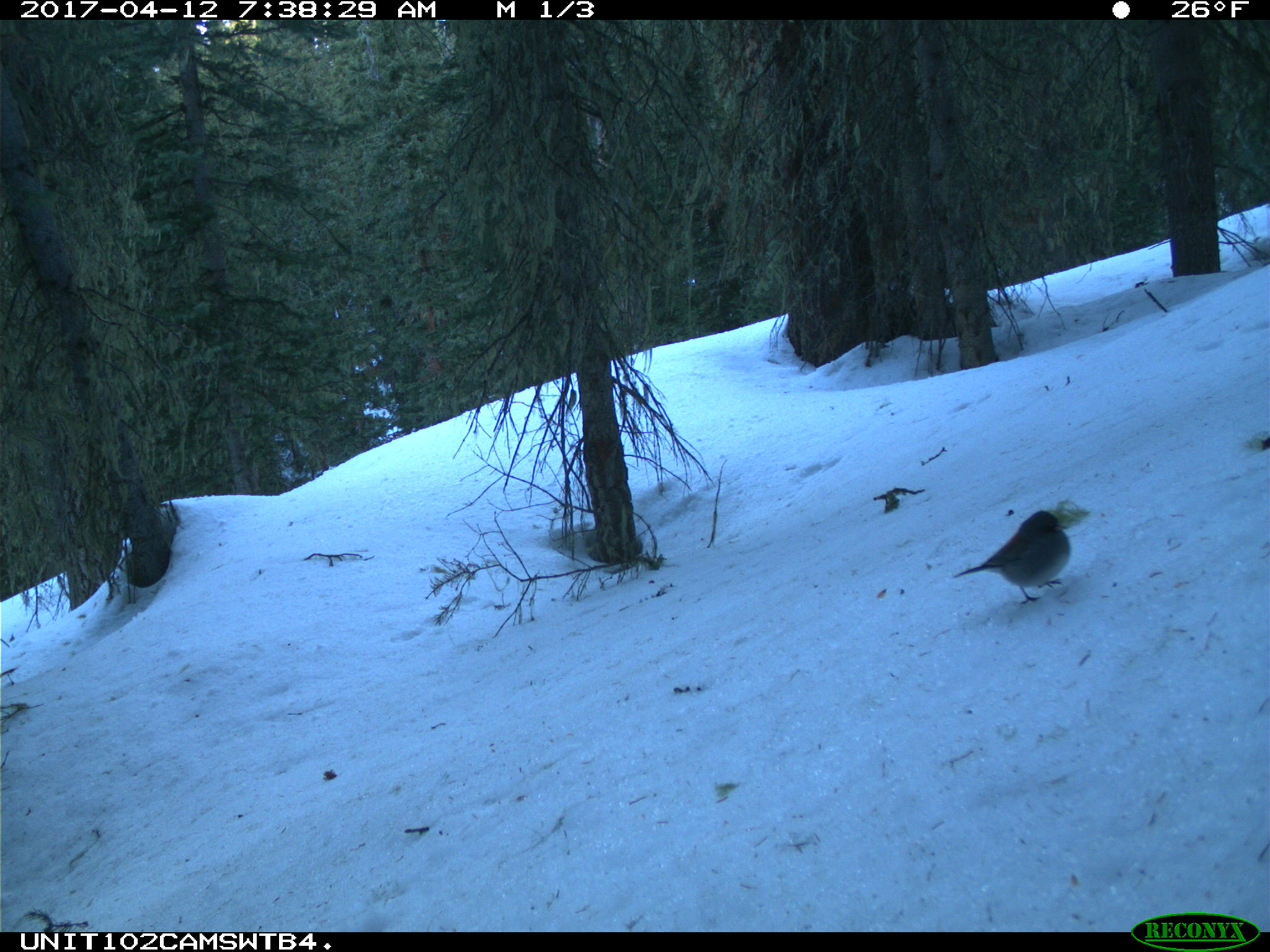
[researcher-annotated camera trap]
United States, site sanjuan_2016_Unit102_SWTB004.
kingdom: Animalia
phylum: Chordata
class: Aves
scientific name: Aves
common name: birds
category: unidentified bird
Unidentified bird (birds) (Aves).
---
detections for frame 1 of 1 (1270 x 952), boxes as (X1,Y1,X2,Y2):
animal: (949,509,1072,606)